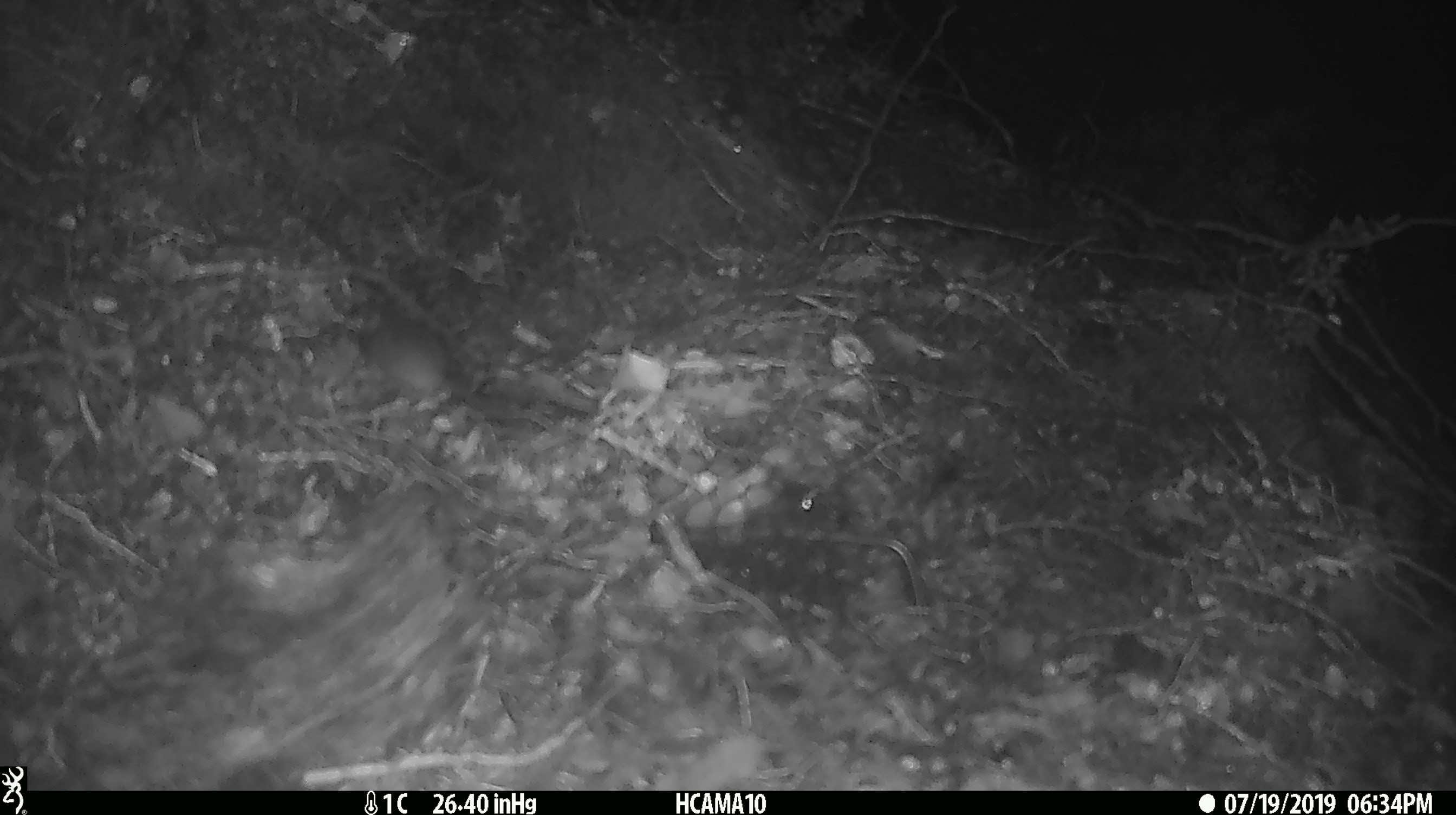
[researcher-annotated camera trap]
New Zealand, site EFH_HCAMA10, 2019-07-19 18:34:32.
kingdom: Animalia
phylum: Chordata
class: Mammalia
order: Rodentia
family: Muridae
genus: Mus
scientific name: Mus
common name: mouse